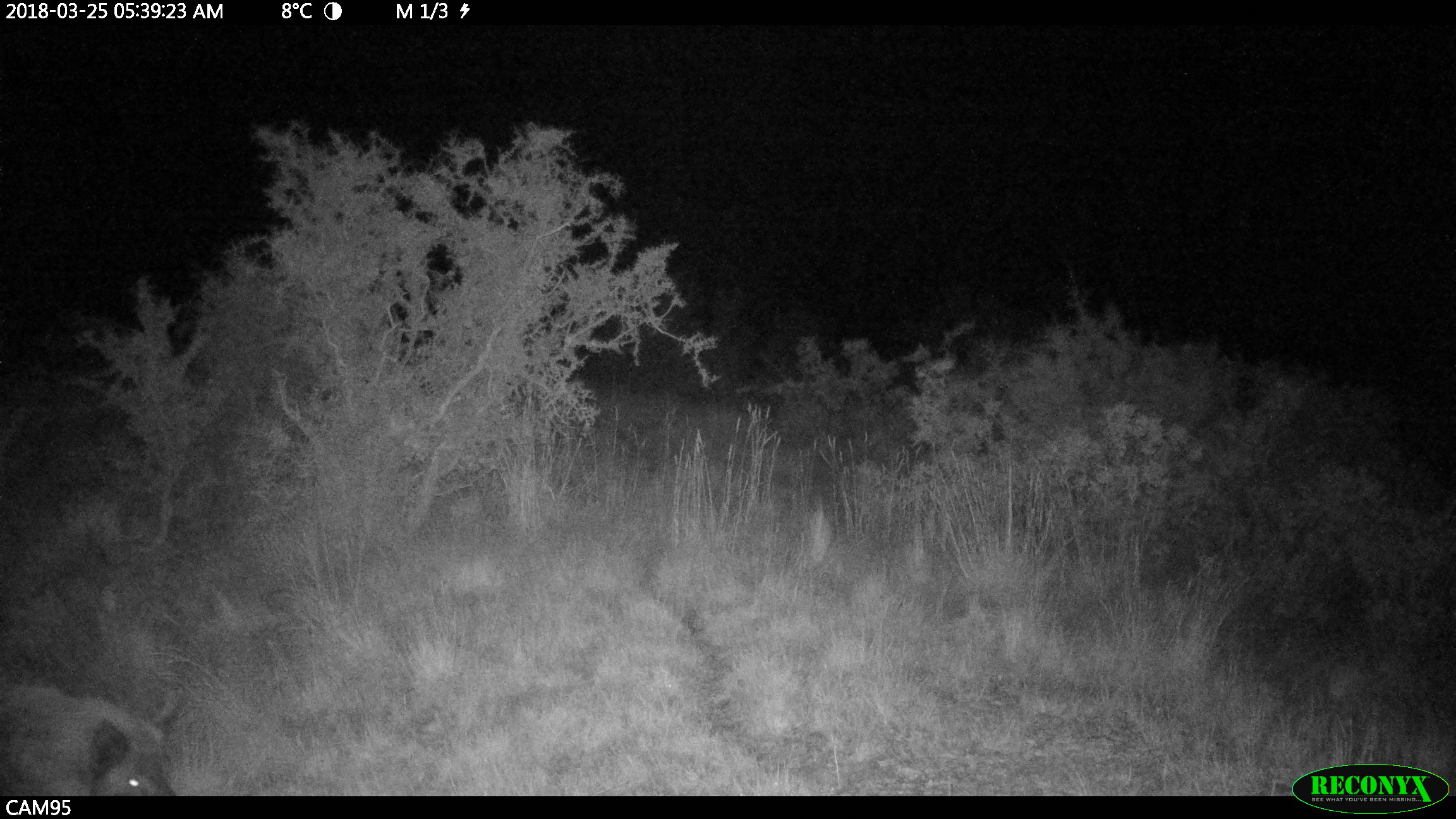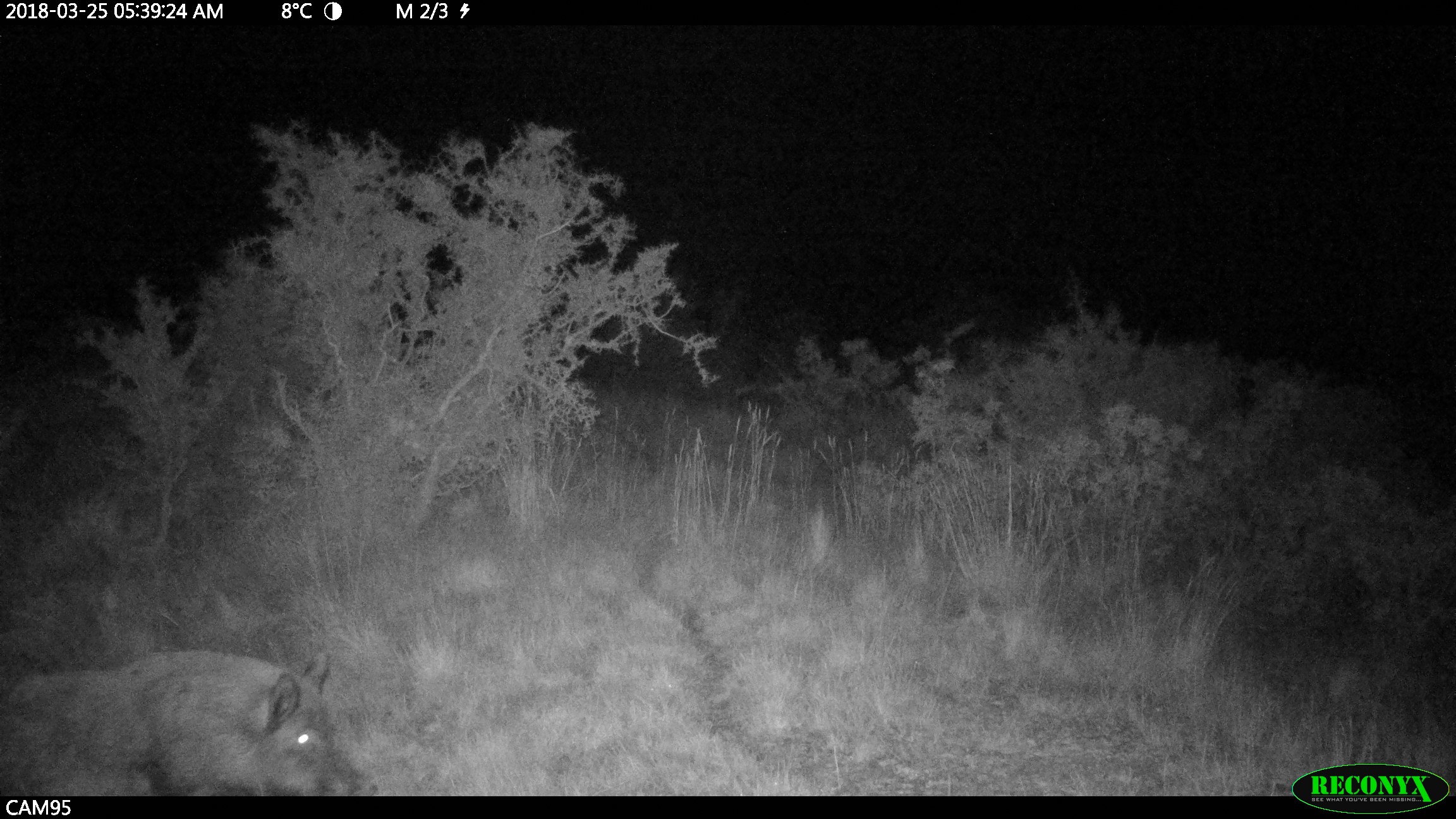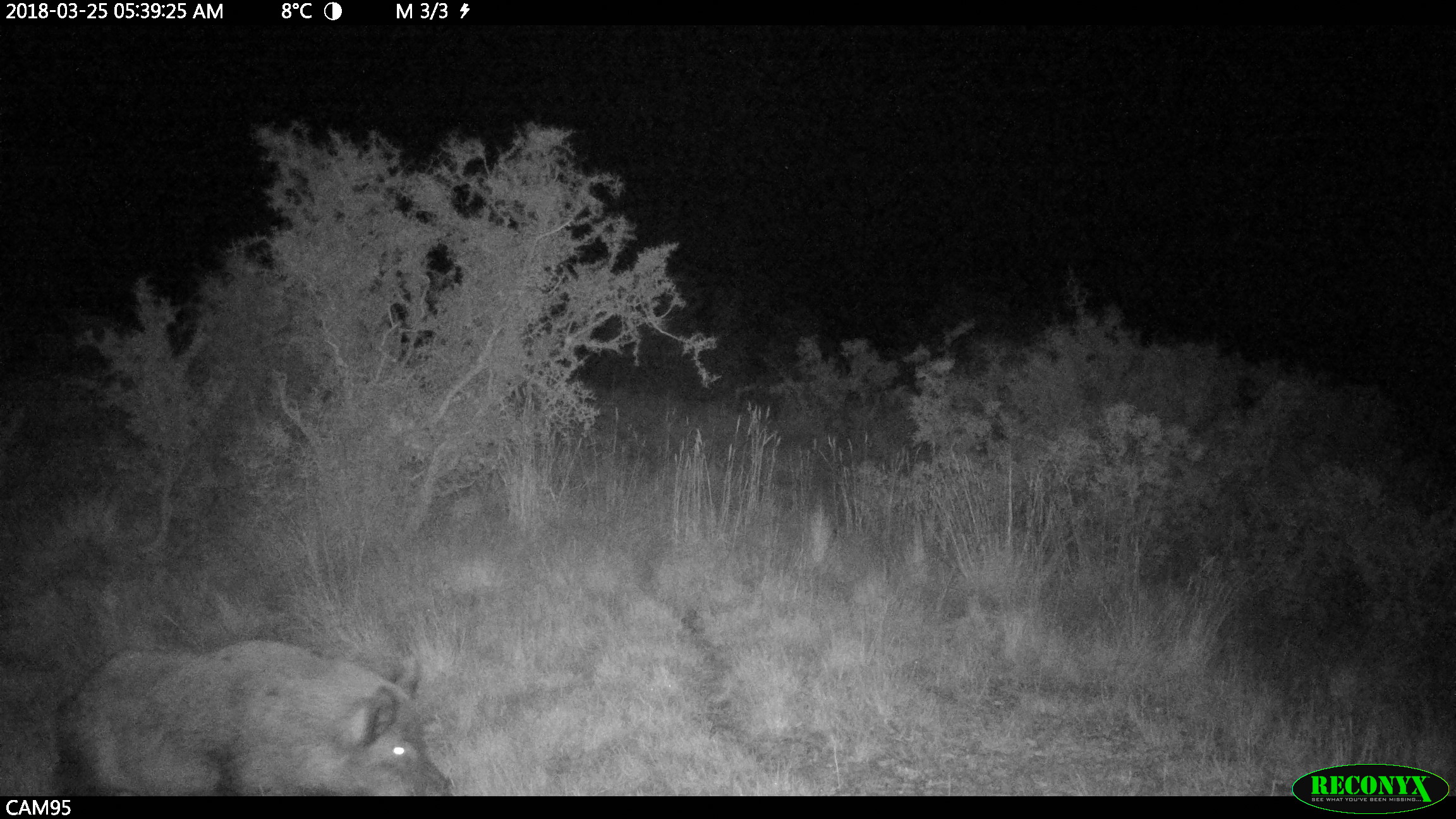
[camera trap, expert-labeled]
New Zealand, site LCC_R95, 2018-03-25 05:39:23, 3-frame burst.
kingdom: Animalia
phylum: Chordata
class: Mammalia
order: Artiodactyla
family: Suidae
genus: Sus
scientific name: Sus scrofa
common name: pig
Pig (Sus scrofa).